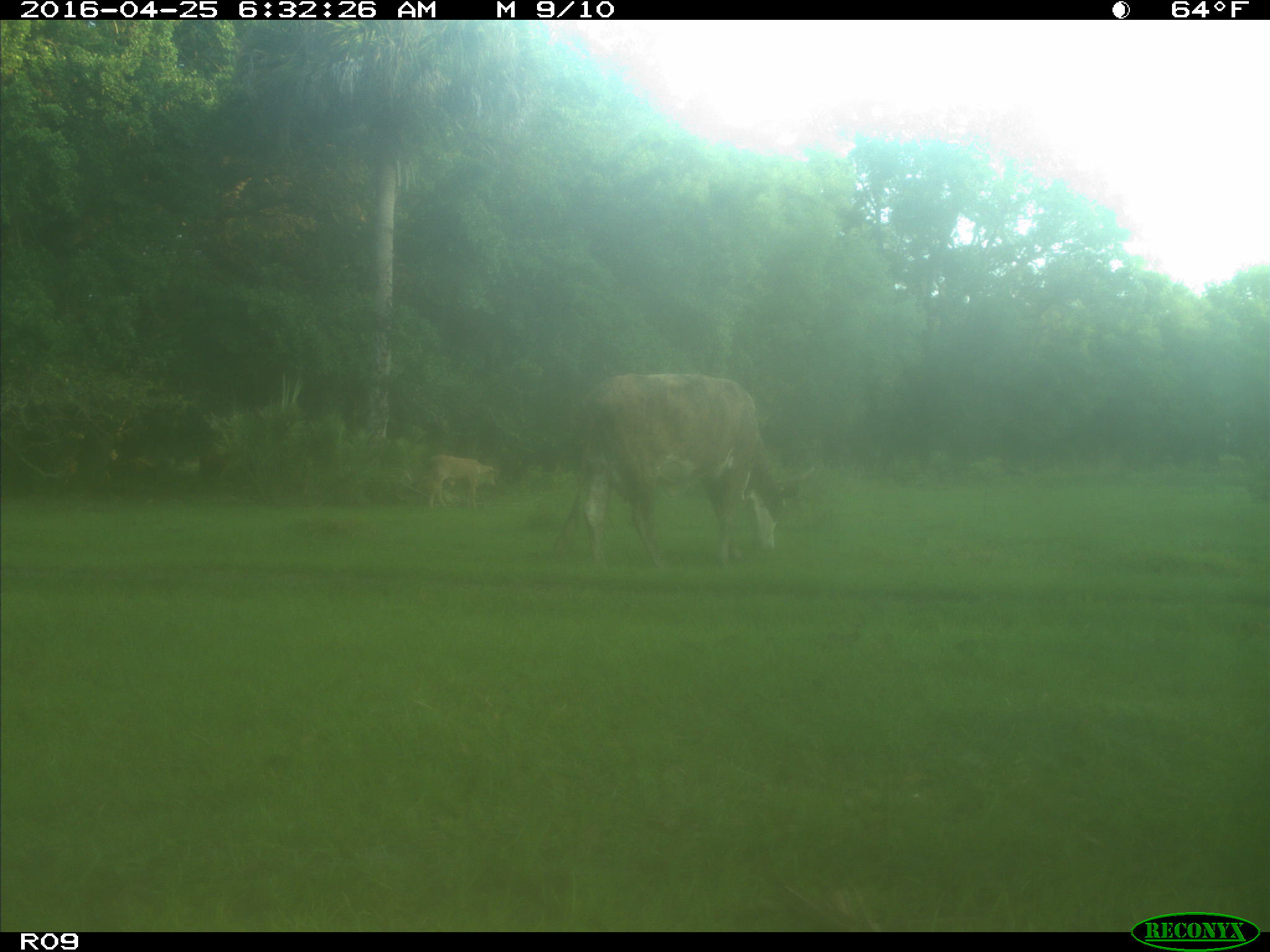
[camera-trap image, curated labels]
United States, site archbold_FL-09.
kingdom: Animalia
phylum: Chordata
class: Mammalia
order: Artiodactyla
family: Bovidae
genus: Bos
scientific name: Bos taurus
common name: domestic cow